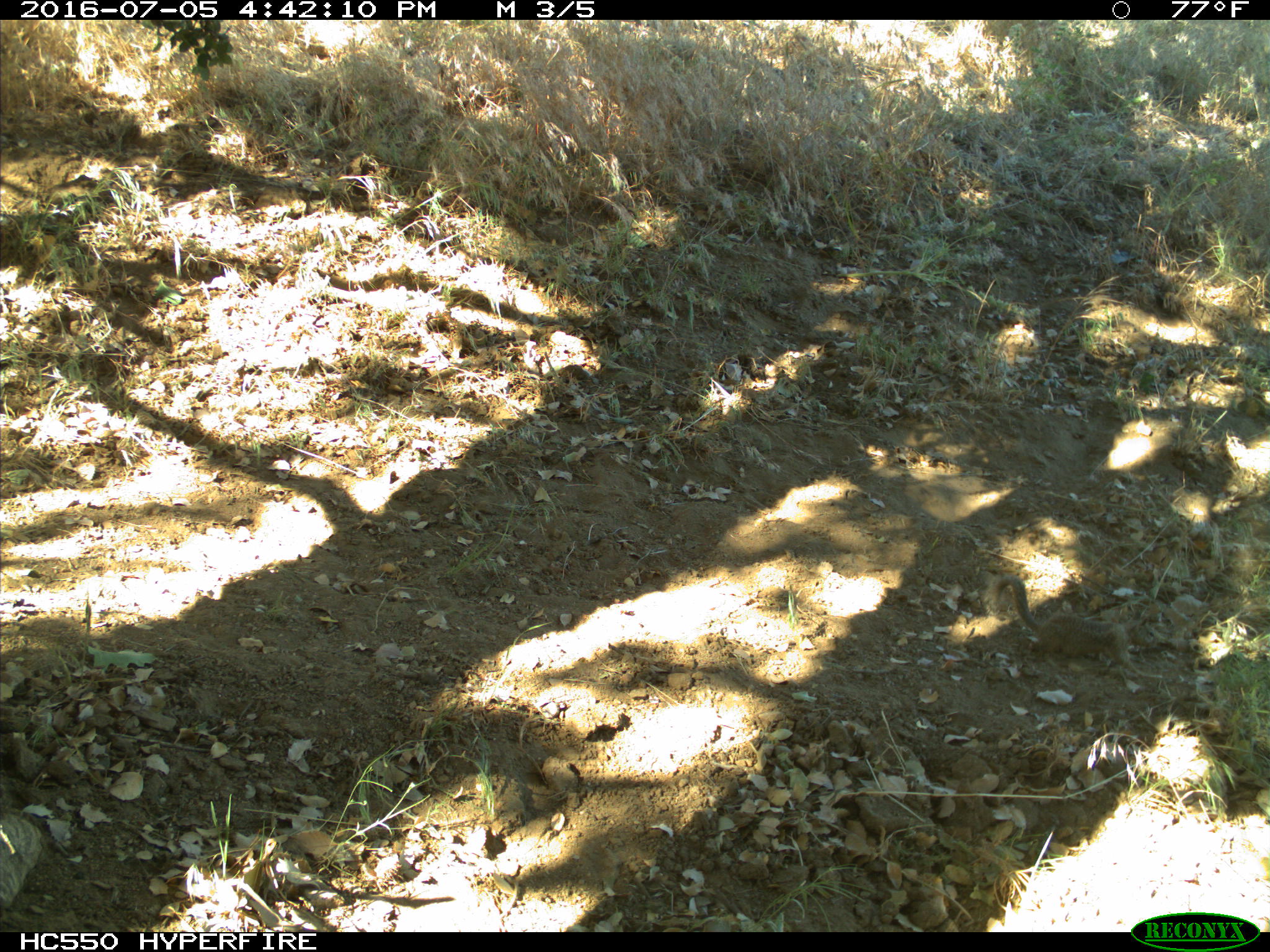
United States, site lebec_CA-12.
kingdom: Animalia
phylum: Chordata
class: Mammalia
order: Rodentia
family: Sciuridae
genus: Otospermophilus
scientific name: Otospermophilus beecheyi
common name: california ground squirrel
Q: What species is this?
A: Otospermophilus beecheyi (california ground squirrel).